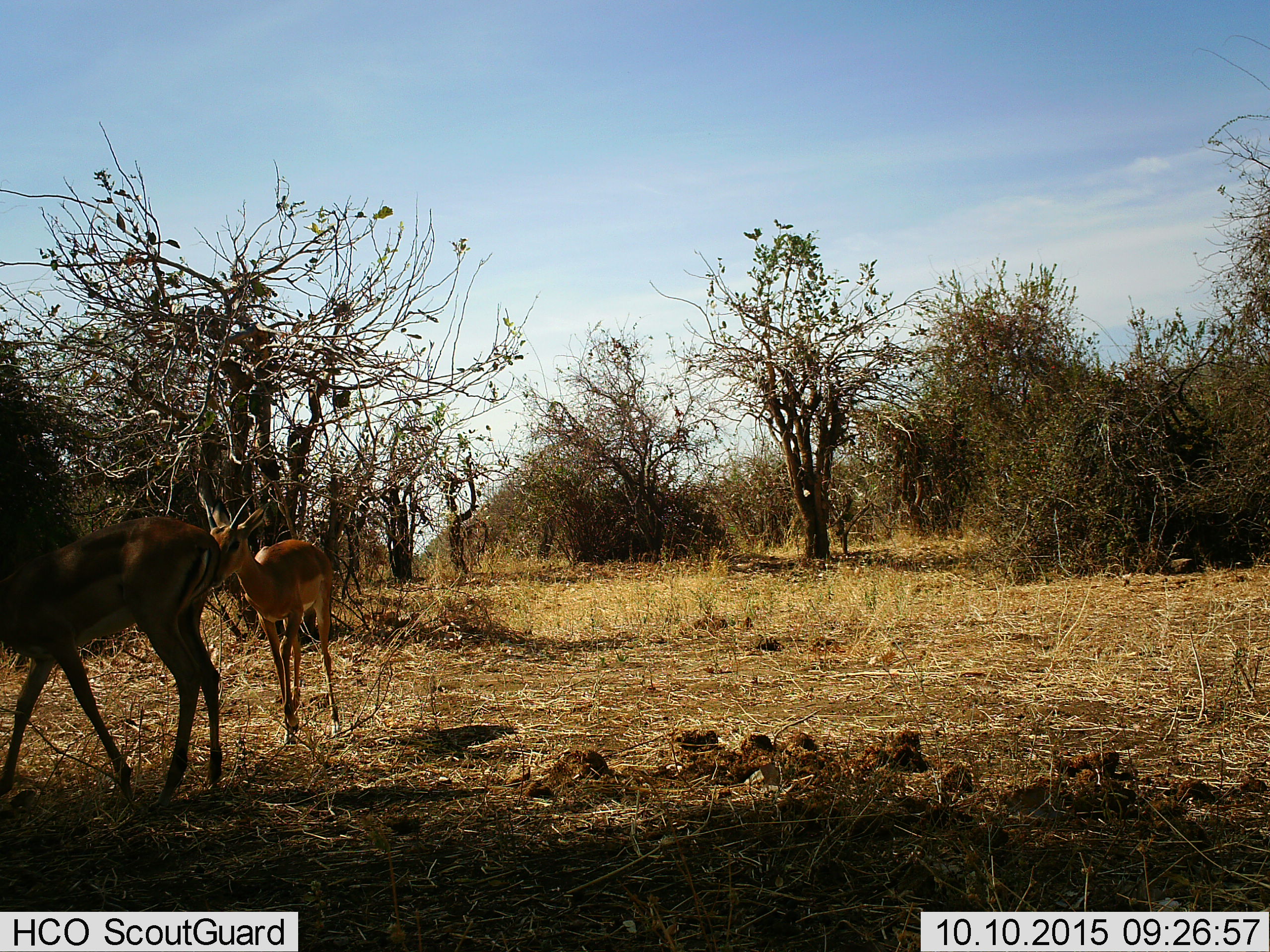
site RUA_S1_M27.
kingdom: Animalia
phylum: Chordata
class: Mammalia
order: Artiodactyla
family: Bovidae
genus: Aepyceros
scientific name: Aepyceros melampus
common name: impala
Impala (Aepyceros melampus), count 2. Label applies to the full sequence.